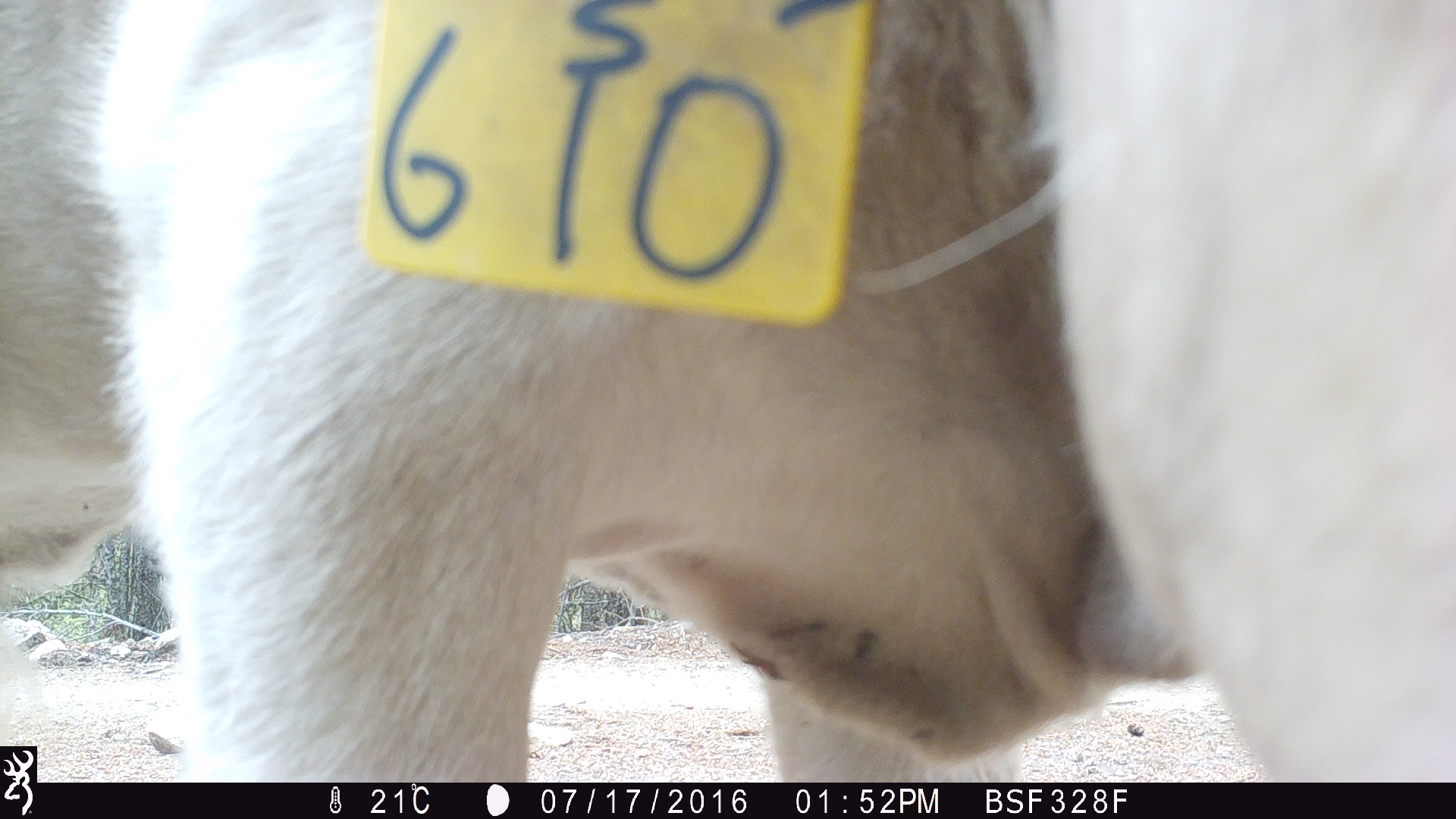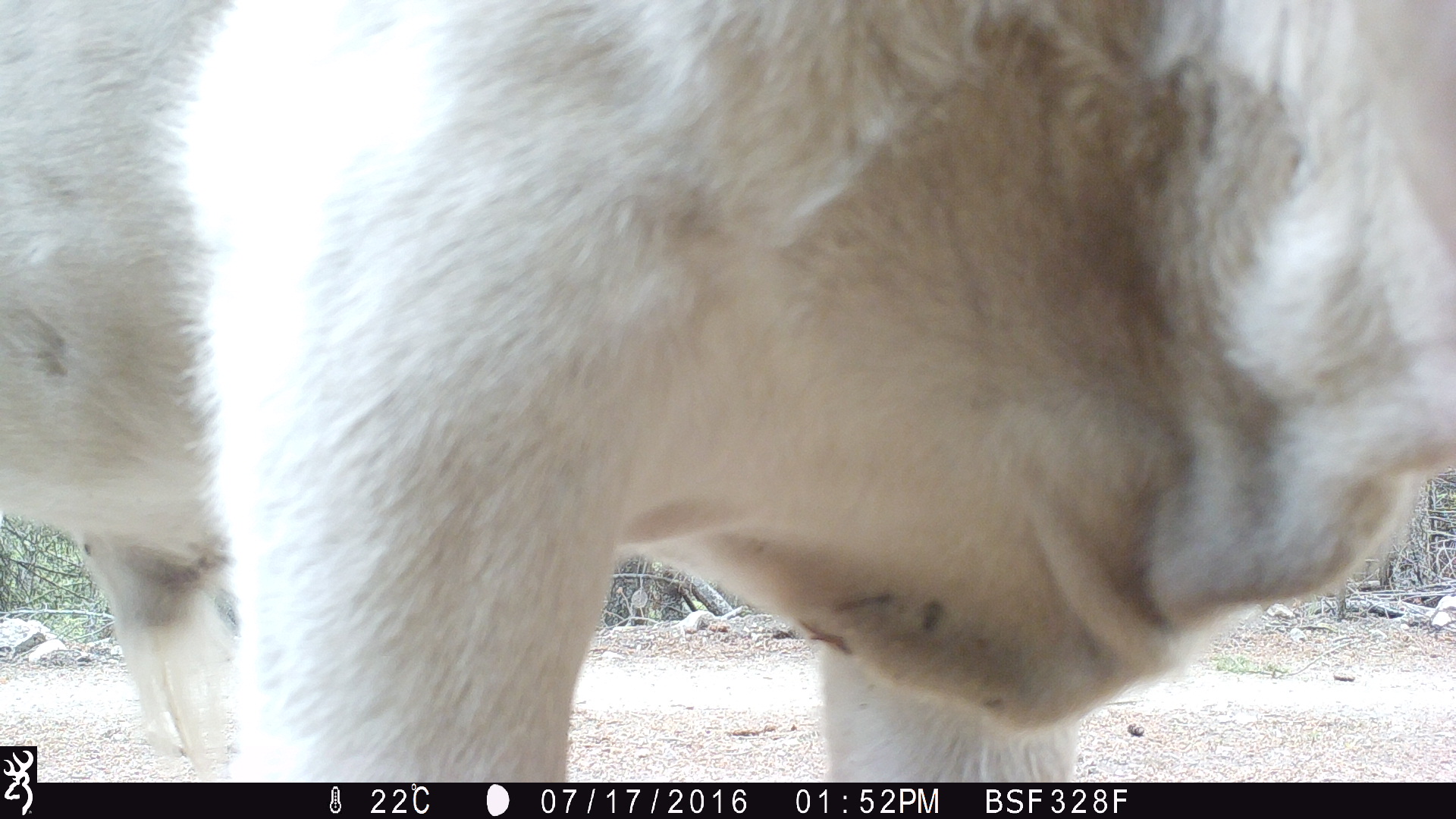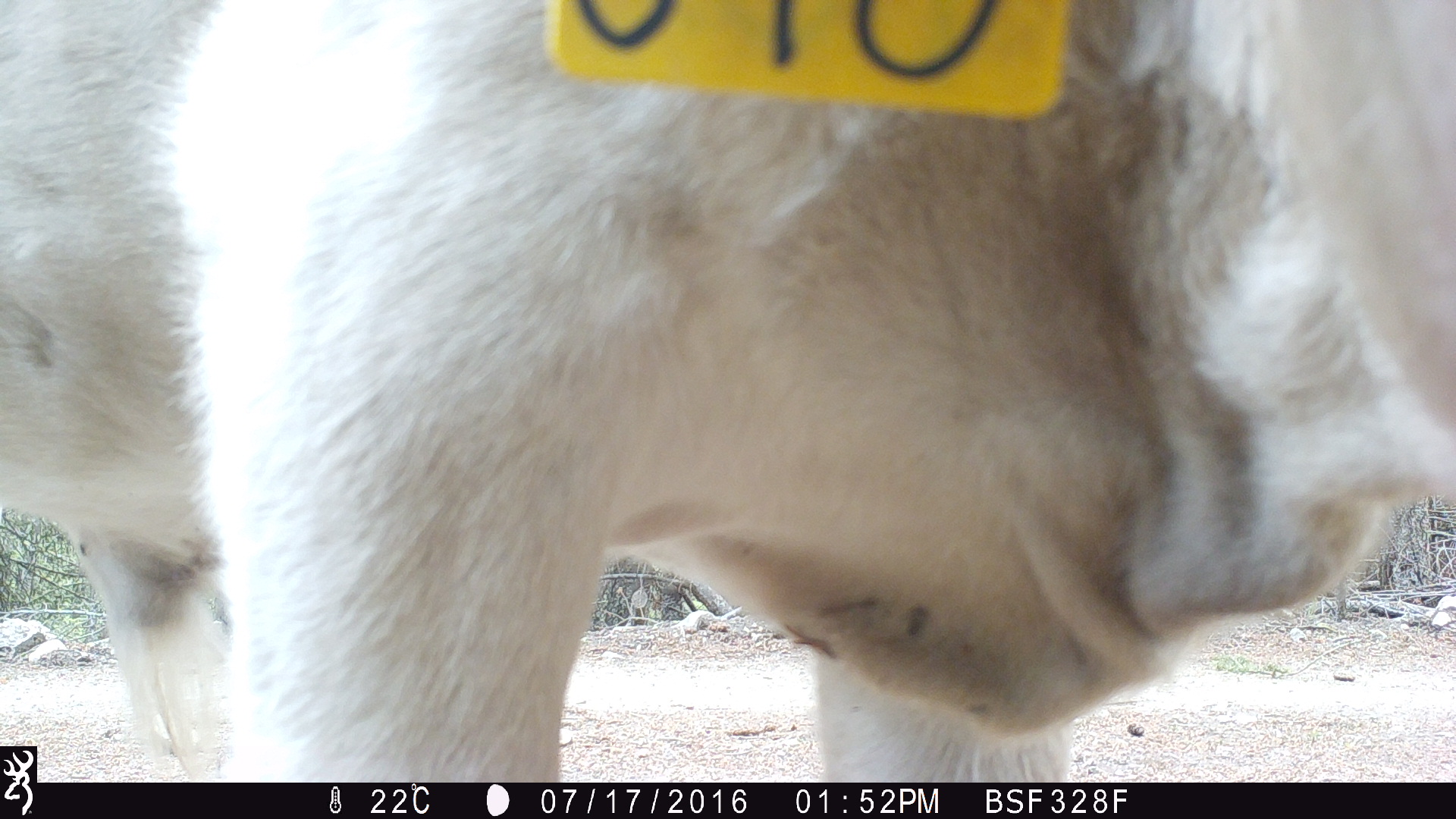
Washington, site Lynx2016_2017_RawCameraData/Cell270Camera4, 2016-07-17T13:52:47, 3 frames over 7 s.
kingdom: Animalia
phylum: Chordata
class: Mammalia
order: Artiodactyla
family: Bovidae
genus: Bos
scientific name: Bos taurus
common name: domestic cattle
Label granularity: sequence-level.